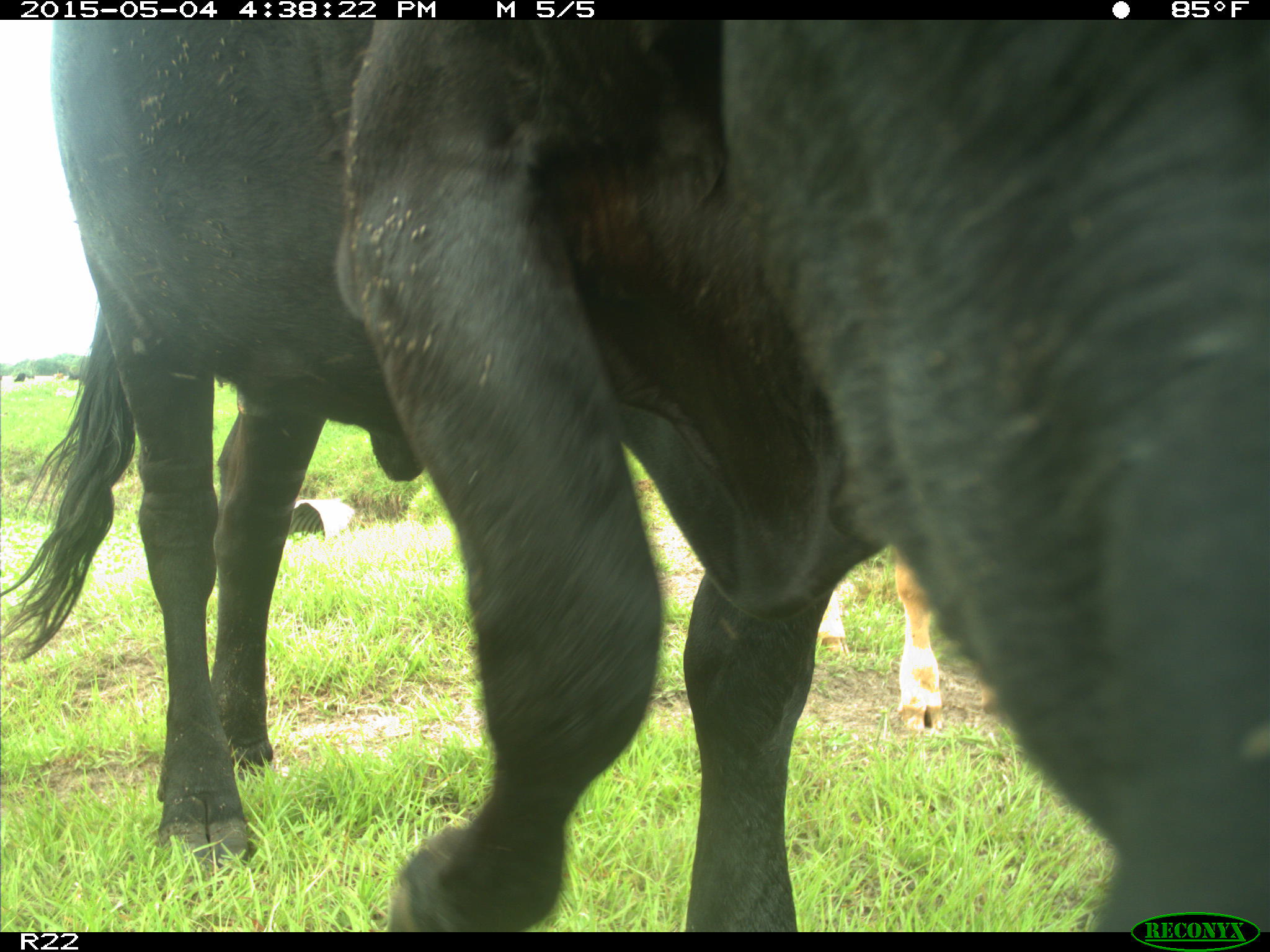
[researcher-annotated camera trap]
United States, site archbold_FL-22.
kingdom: Animalia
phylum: Chordata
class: Mammalia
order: Artiodactyla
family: Bovidae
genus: Bos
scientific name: Bos taurus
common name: domestic cow